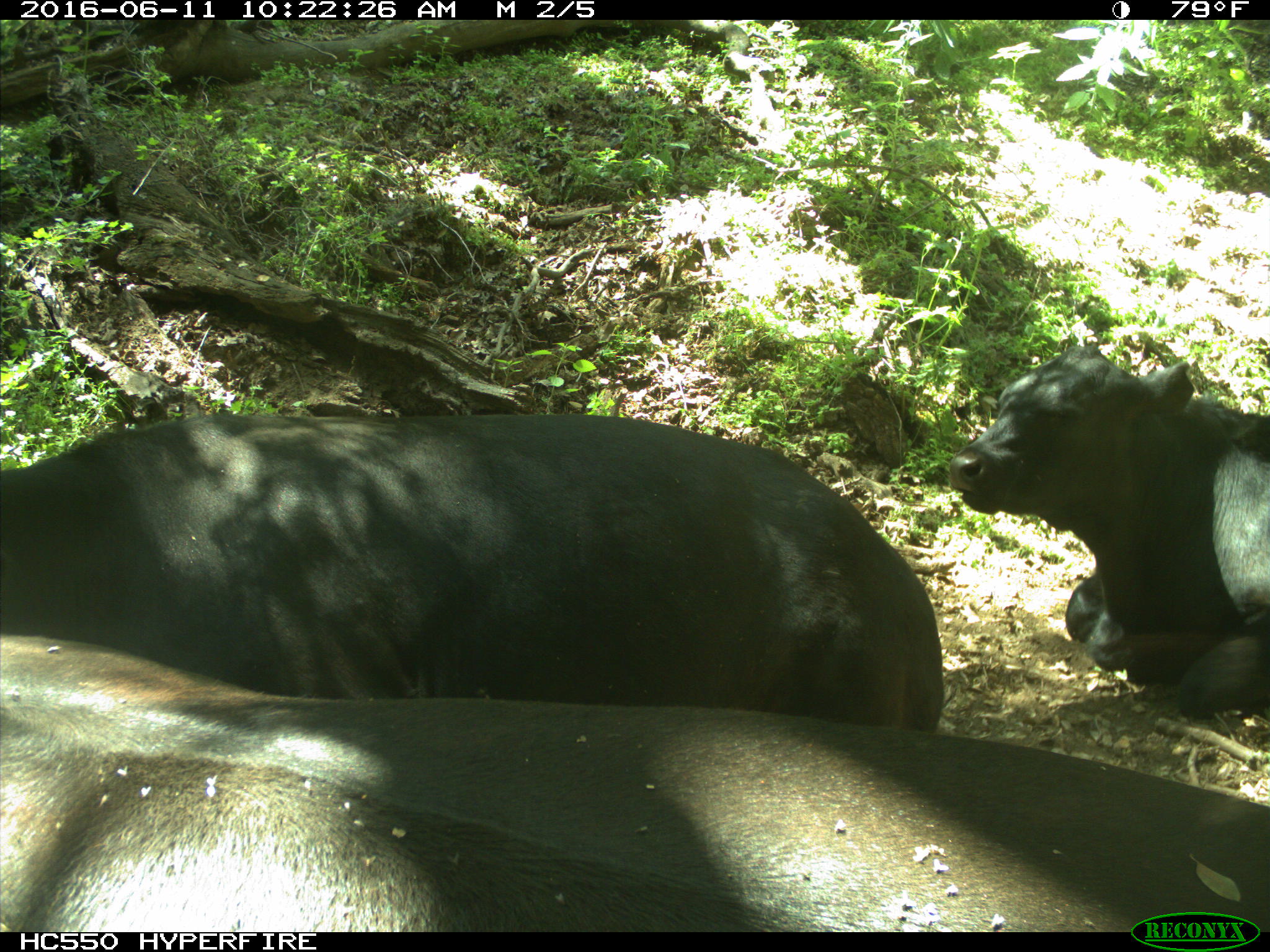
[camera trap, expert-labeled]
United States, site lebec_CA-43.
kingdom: Animalia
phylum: Chordata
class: Mammalia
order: Artiodactyla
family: Bovidae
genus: Bos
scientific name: Bos taurus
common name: domestic cow